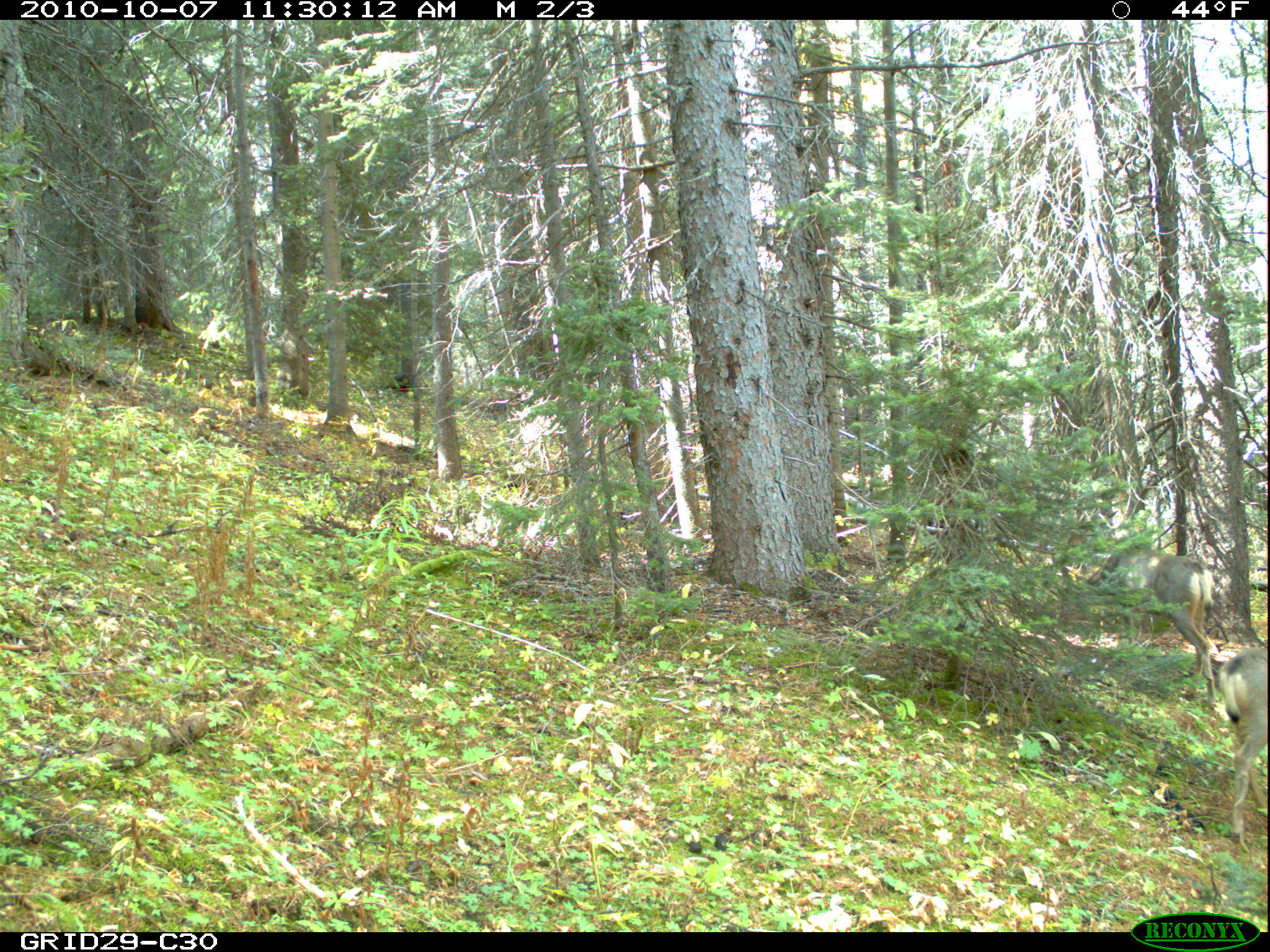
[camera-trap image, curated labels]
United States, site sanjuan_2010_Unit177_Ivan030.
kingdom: Animalia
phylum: Chordata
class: Mammalia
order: Artiodactyla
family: Cervidae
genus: Odocoileus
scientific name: Odocoileus hemionus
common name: mule deer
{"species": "Odocoileus hemionus (mule deer)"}